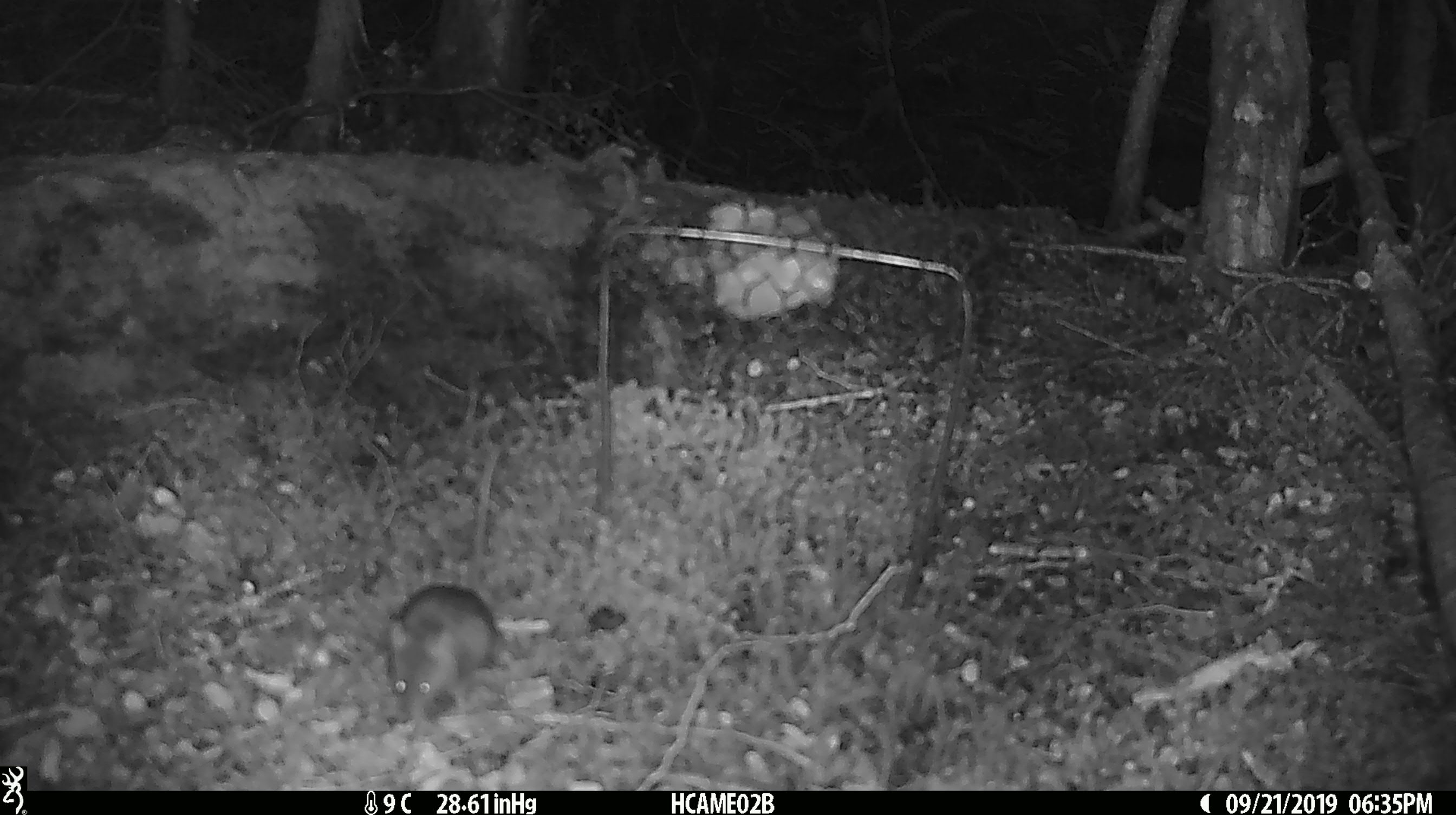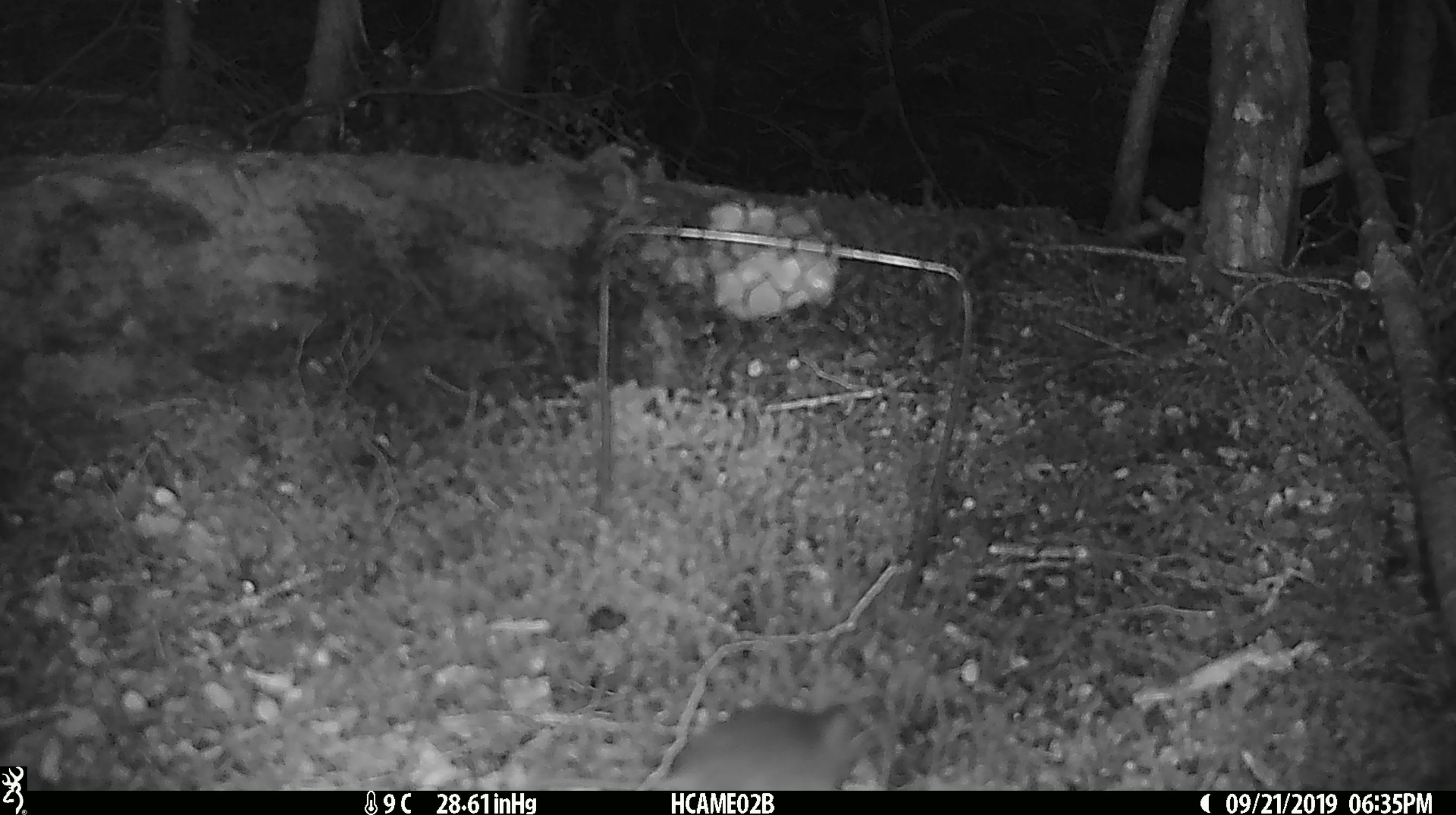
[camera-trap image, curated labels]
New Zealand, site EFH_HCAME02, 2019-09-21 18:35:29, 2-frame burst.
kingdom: Animalia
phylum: Chordata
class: Mammalia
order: Rodentia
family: Muridae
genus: Mus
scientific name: Mus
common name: mouse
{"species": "mouse (Mus)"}